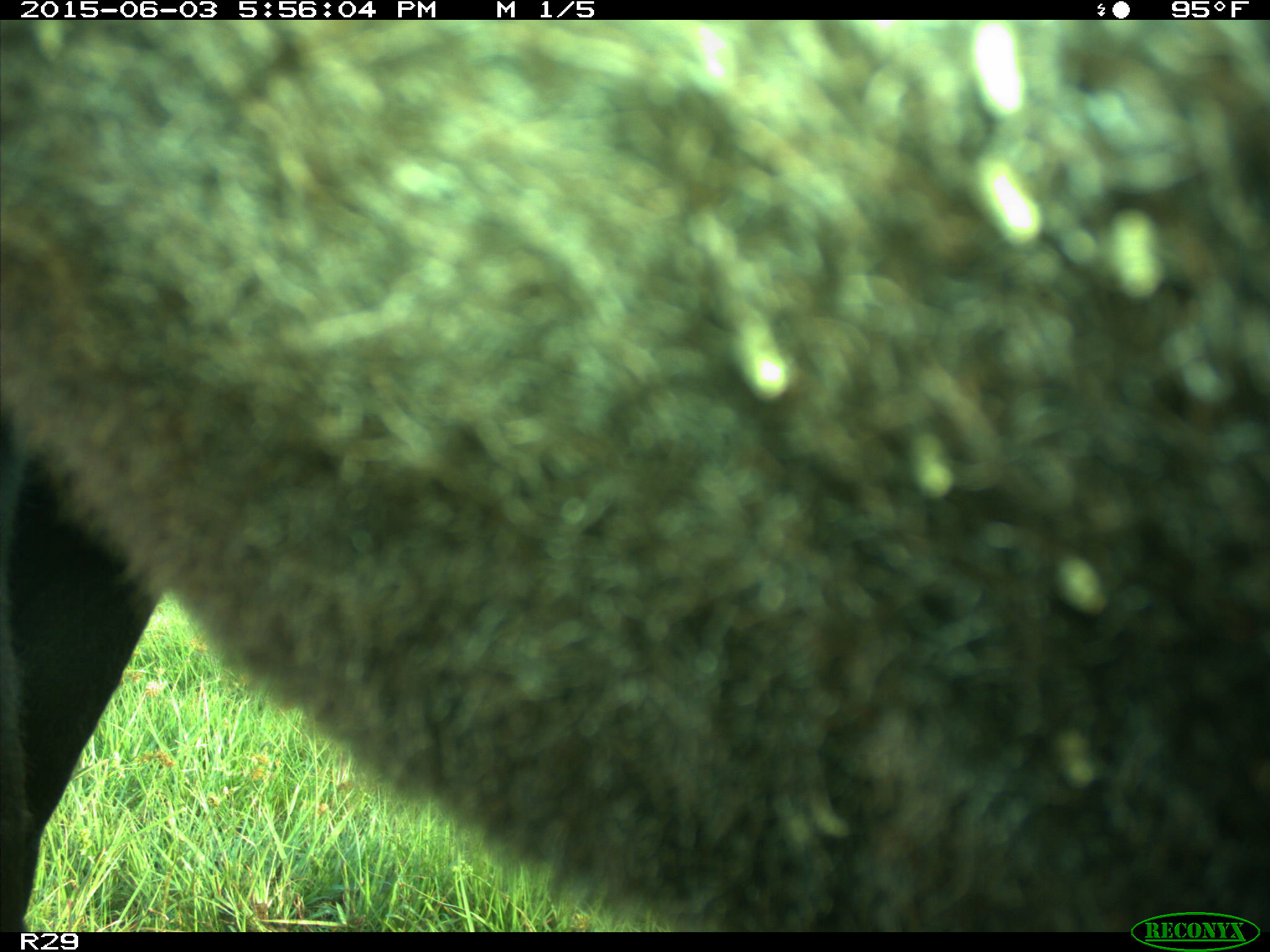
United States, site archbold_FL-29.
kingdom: Animalia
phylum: Chordata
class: Mammalia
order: Artiodactyla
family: Bovidae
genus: Bos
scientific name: Bos taurus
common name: domestic cow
Bos taurus (domestic cow).